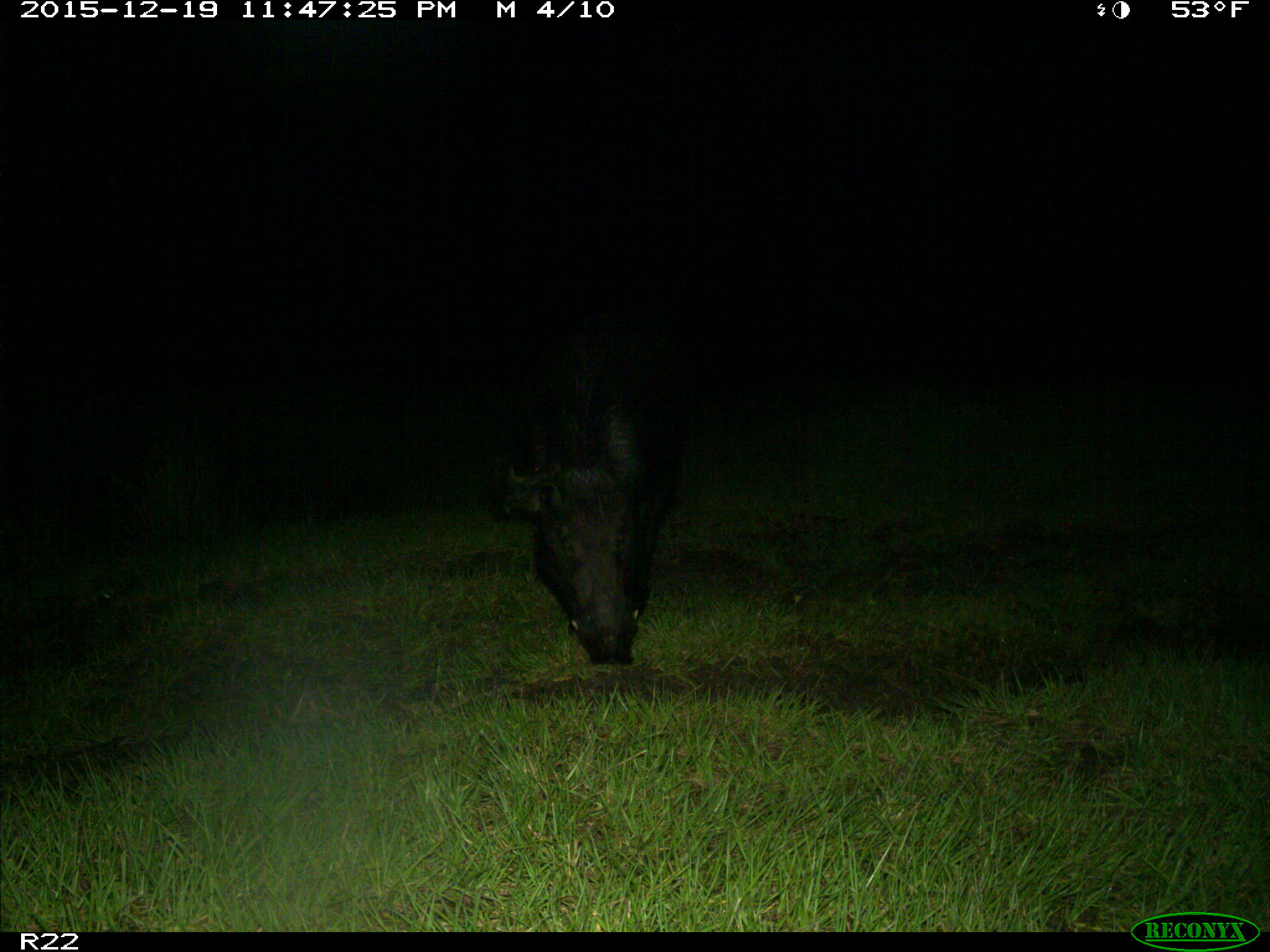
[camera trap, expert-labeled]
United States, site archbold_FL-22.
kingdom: Animalia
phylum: Chordata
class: Mammalia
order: Artiodactyla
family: Suidae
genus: Sus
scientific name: Sus scrofa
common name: wild boar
Sus scrofa (wild boar).